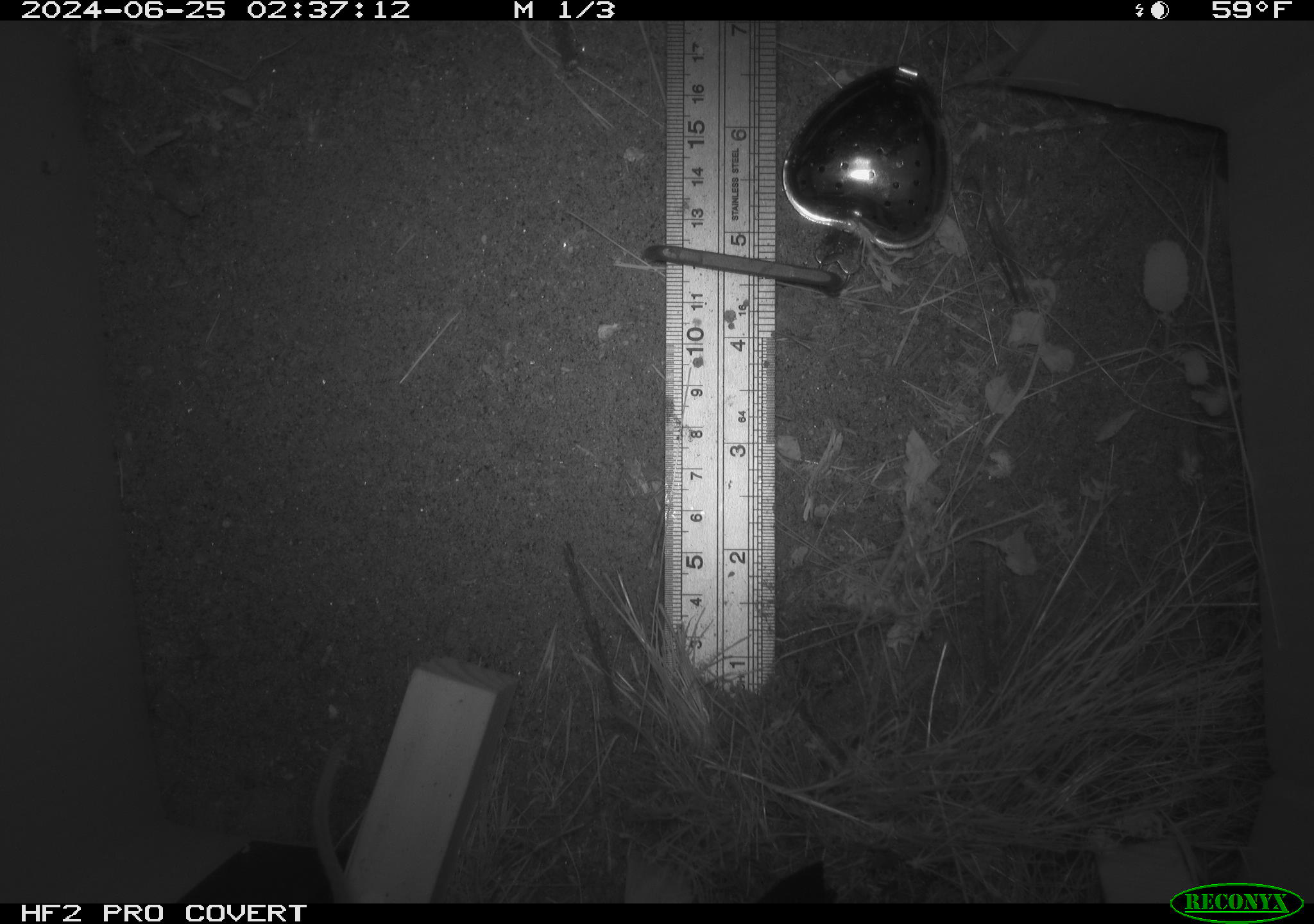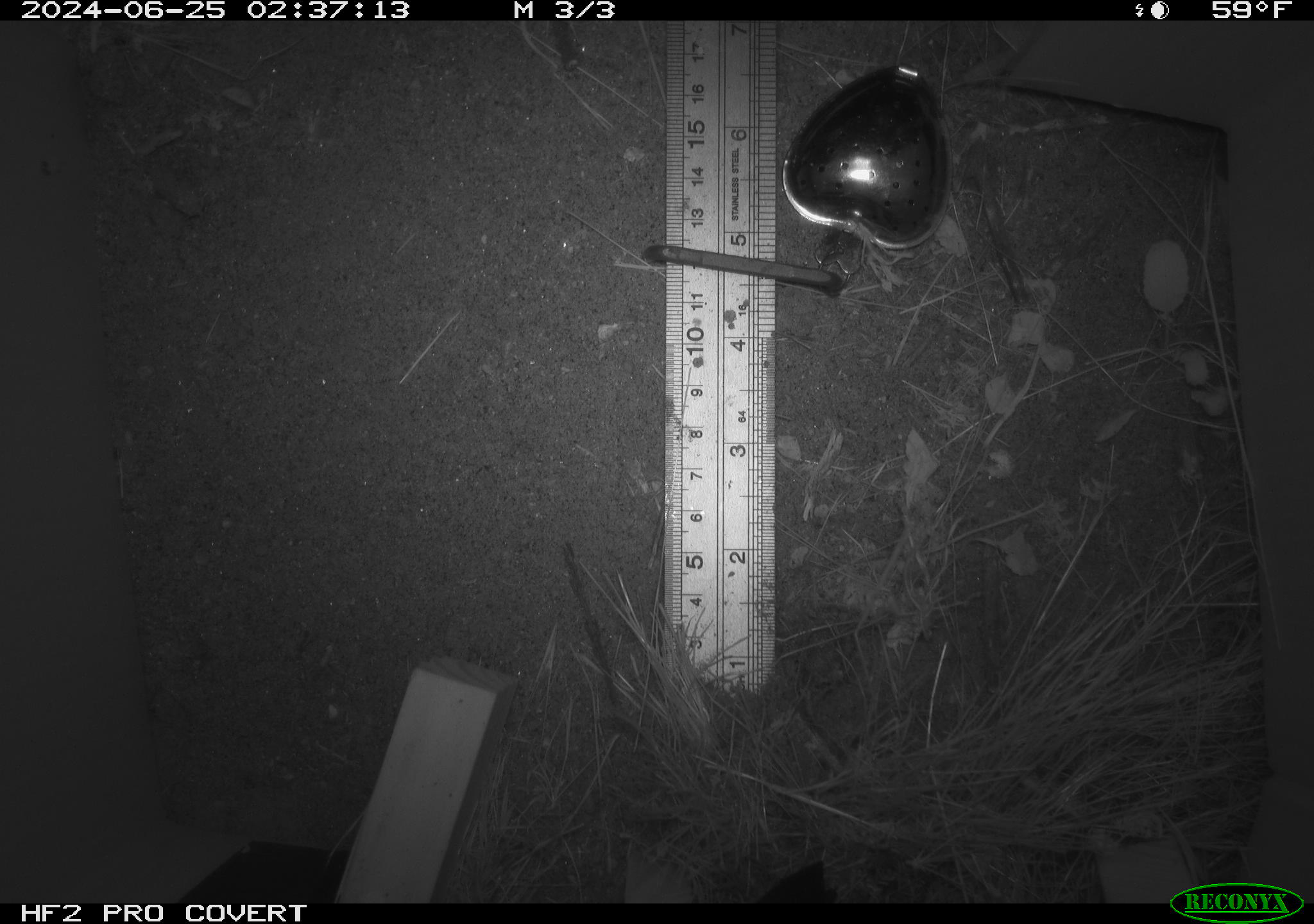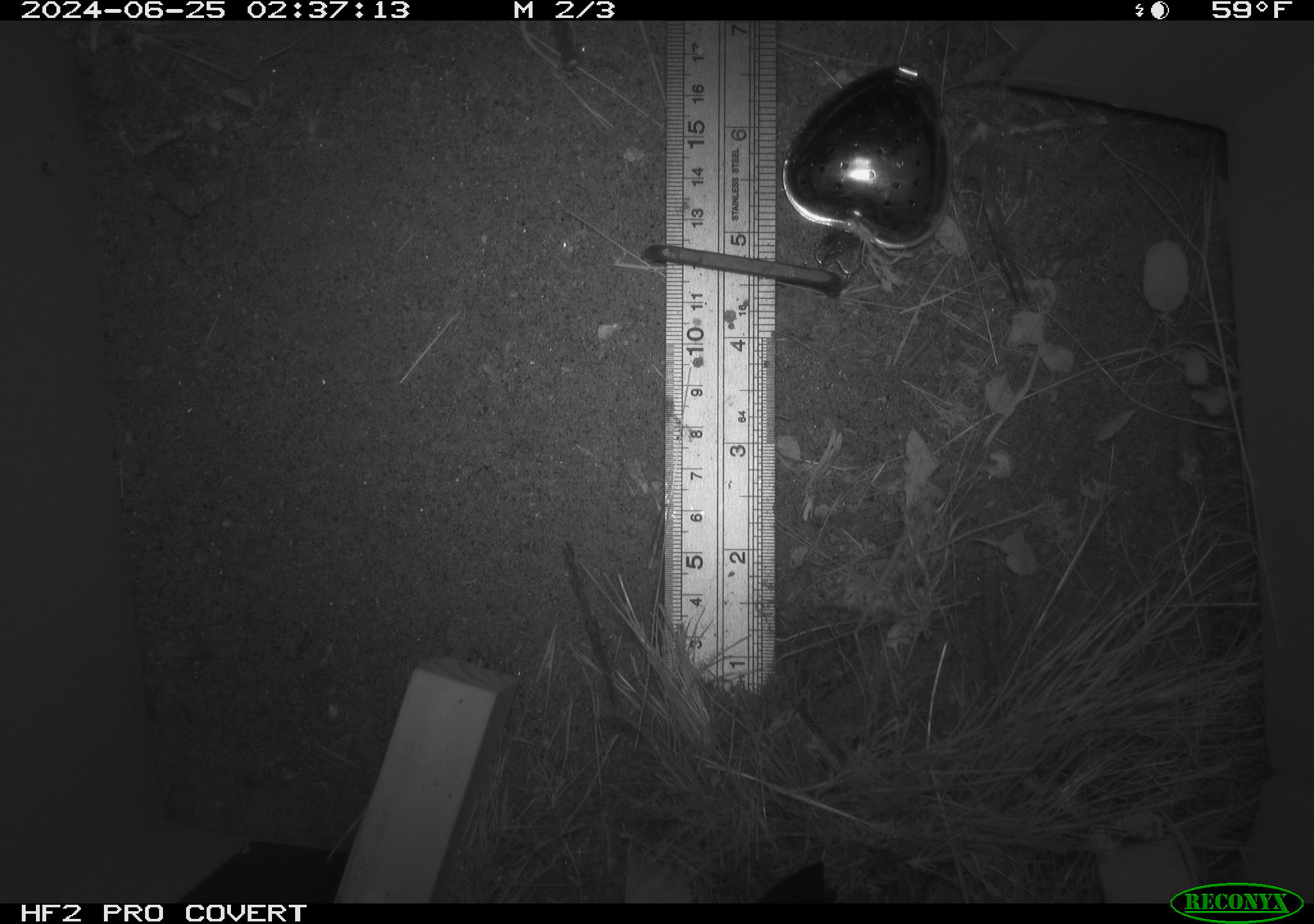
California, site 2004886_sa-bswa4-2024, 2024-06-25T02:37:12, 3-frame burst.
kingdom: Animalia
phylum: Chordata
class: Mammalia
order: Rodentia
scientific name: Rodentia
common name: rodent